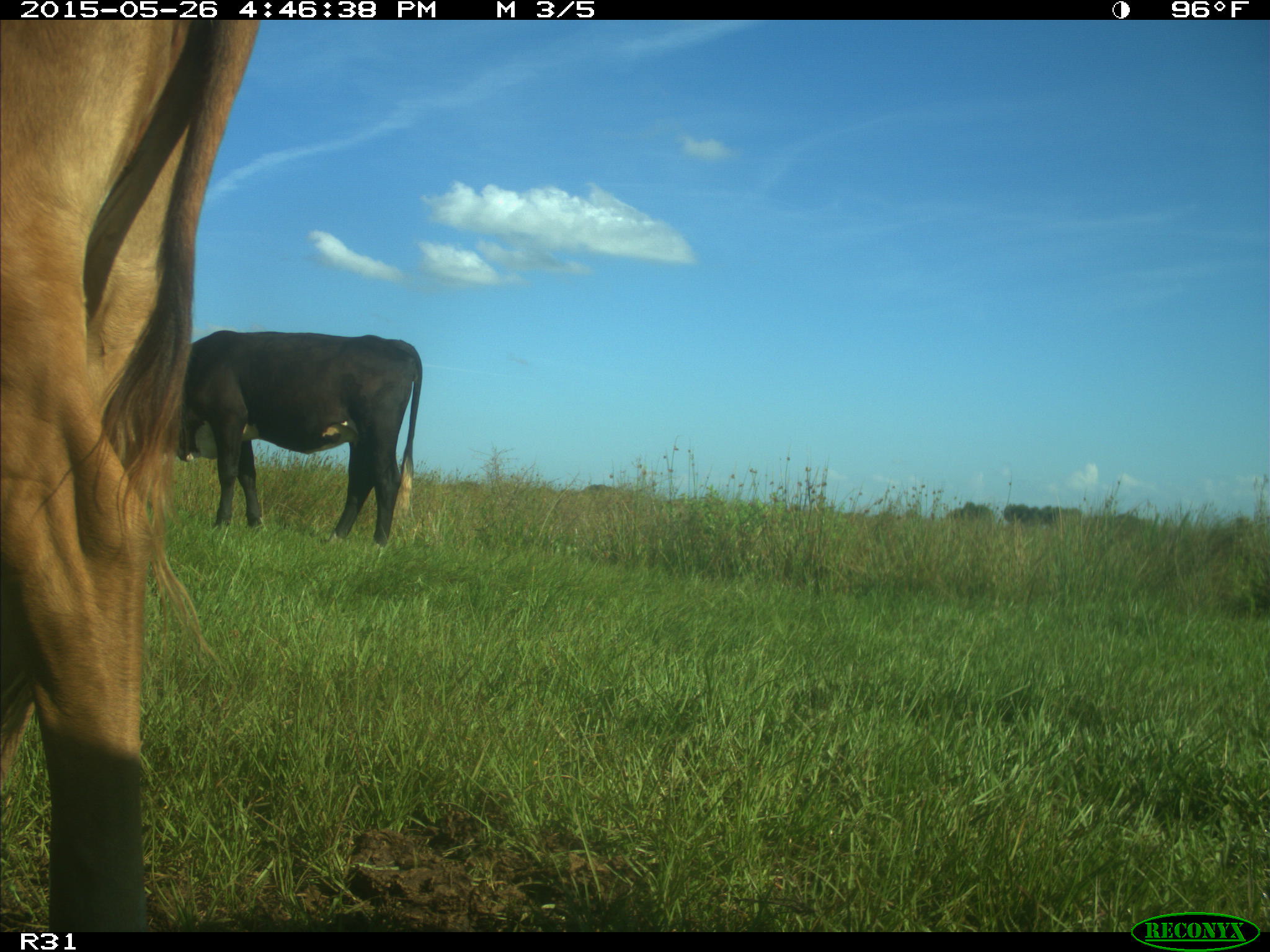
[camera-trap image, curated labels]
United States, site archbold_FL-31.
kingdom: Animalia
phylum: Chordata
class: Mammalia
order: Artiodactyla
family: Bovidae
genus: Bos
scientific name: Bos taurus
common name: domestic cow